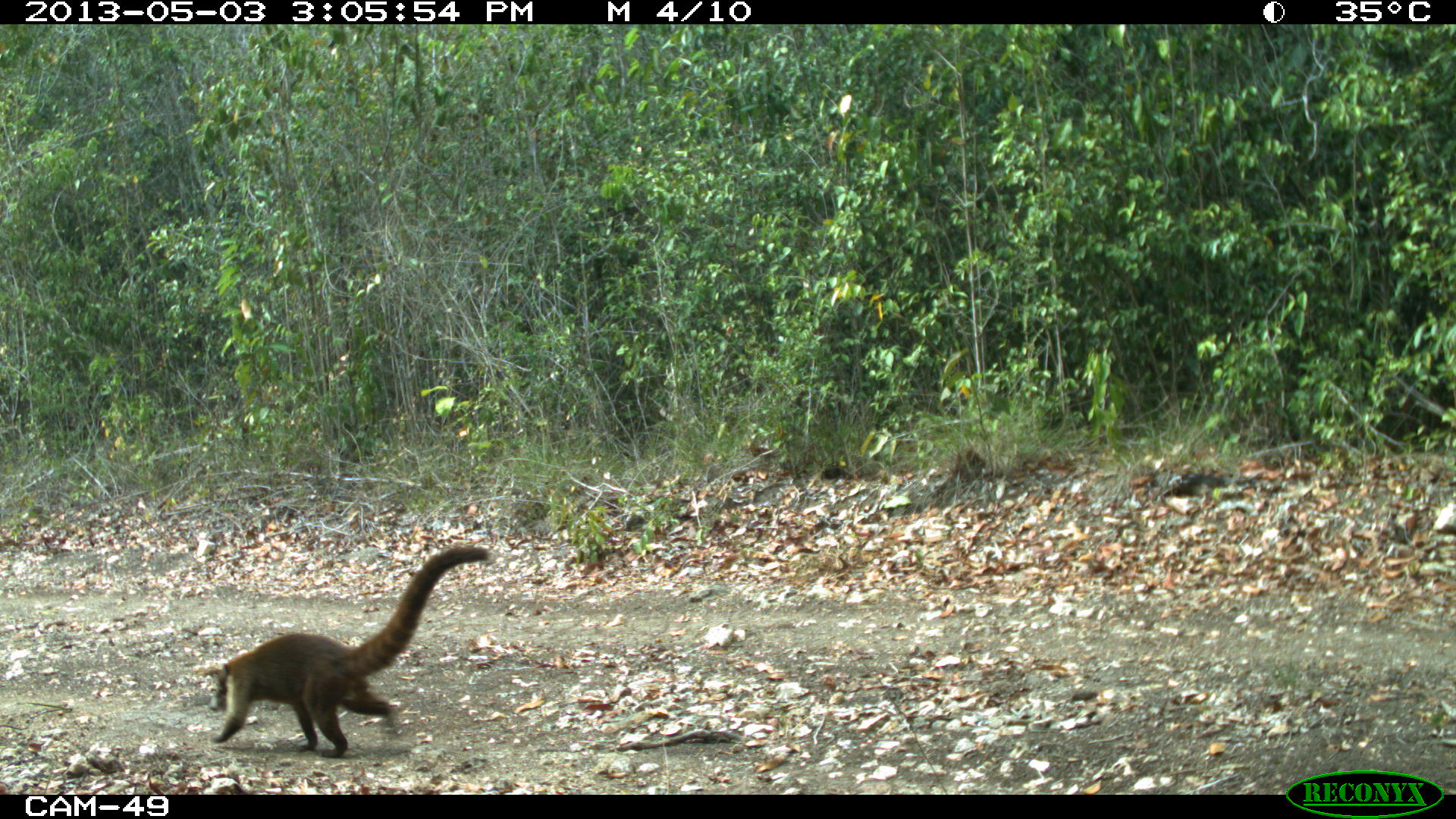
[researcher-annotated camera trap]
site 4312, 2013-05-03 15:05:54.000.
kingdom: Animalia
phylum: Chordata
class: Mammalia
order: Carnivora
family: Procyonidae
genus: Nasua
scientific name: Nasua narica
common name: white-nosed coati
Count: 1.